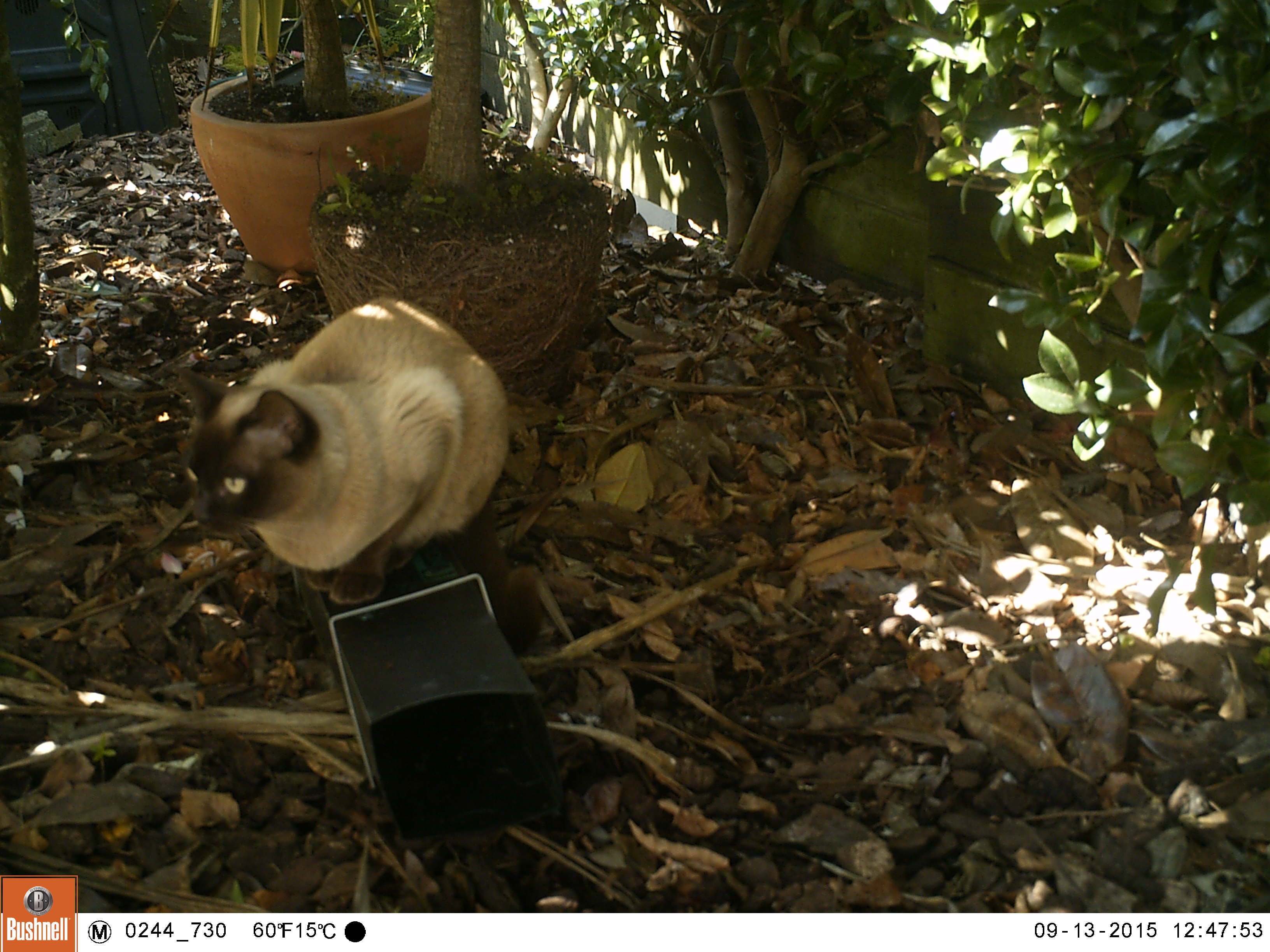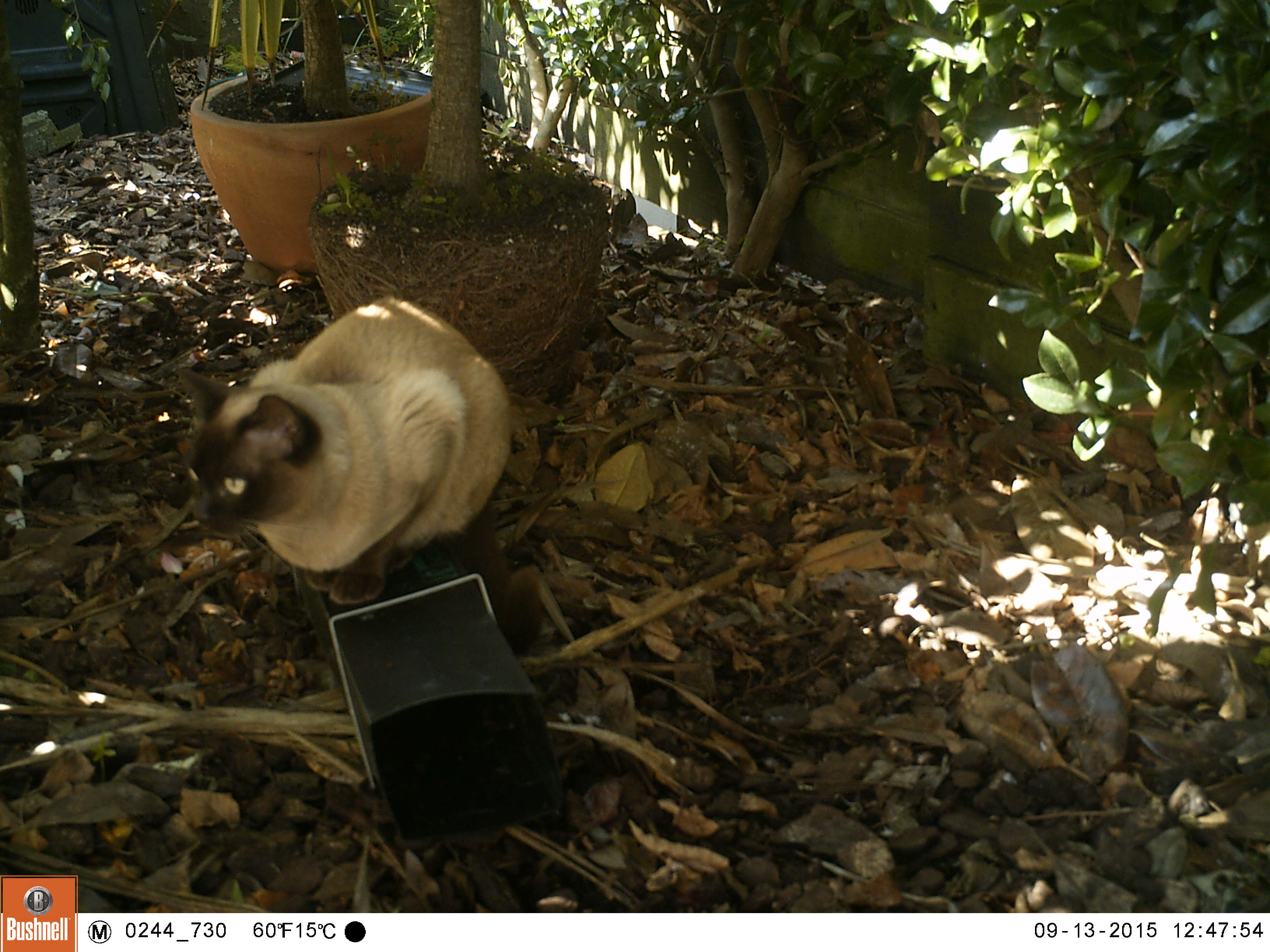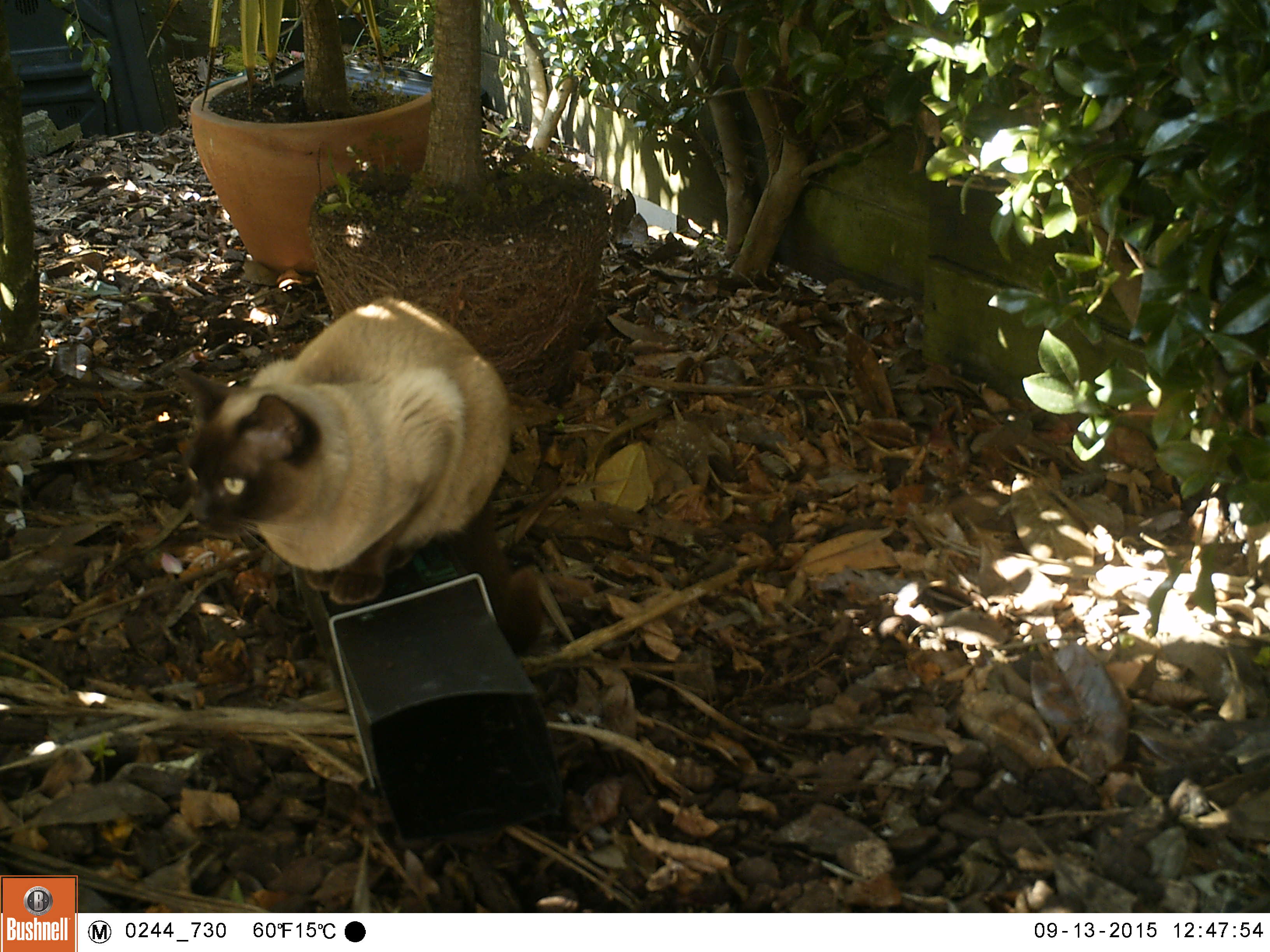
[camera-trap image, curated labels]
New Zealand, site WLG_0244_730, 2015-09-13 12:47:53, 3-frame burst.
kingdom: Animalia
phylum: Chordata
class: Mammalia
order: Carnivora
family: Felidae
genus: Felis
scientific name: Felis catus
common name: domestic cat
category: cat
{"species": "cat (domestic cat) (Felis catus)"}